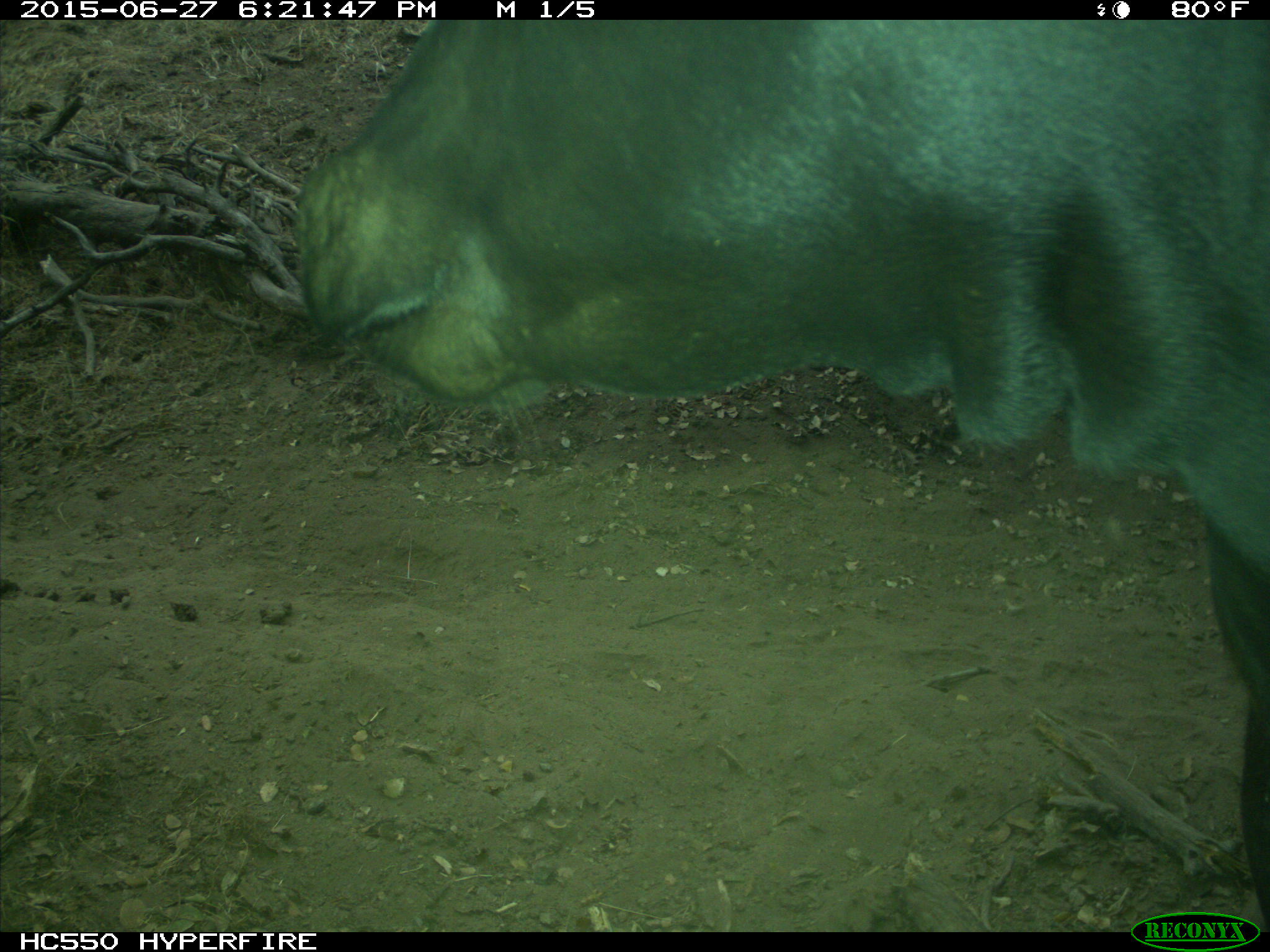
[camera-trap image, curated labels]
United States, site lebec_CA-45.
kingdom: Animalia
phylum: Chordata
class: Mammalia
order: Artiodactyla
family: Bovidae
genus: Bos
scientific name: Bos taurus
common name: domestic cow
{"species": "Bos taurus (domestic cow)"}